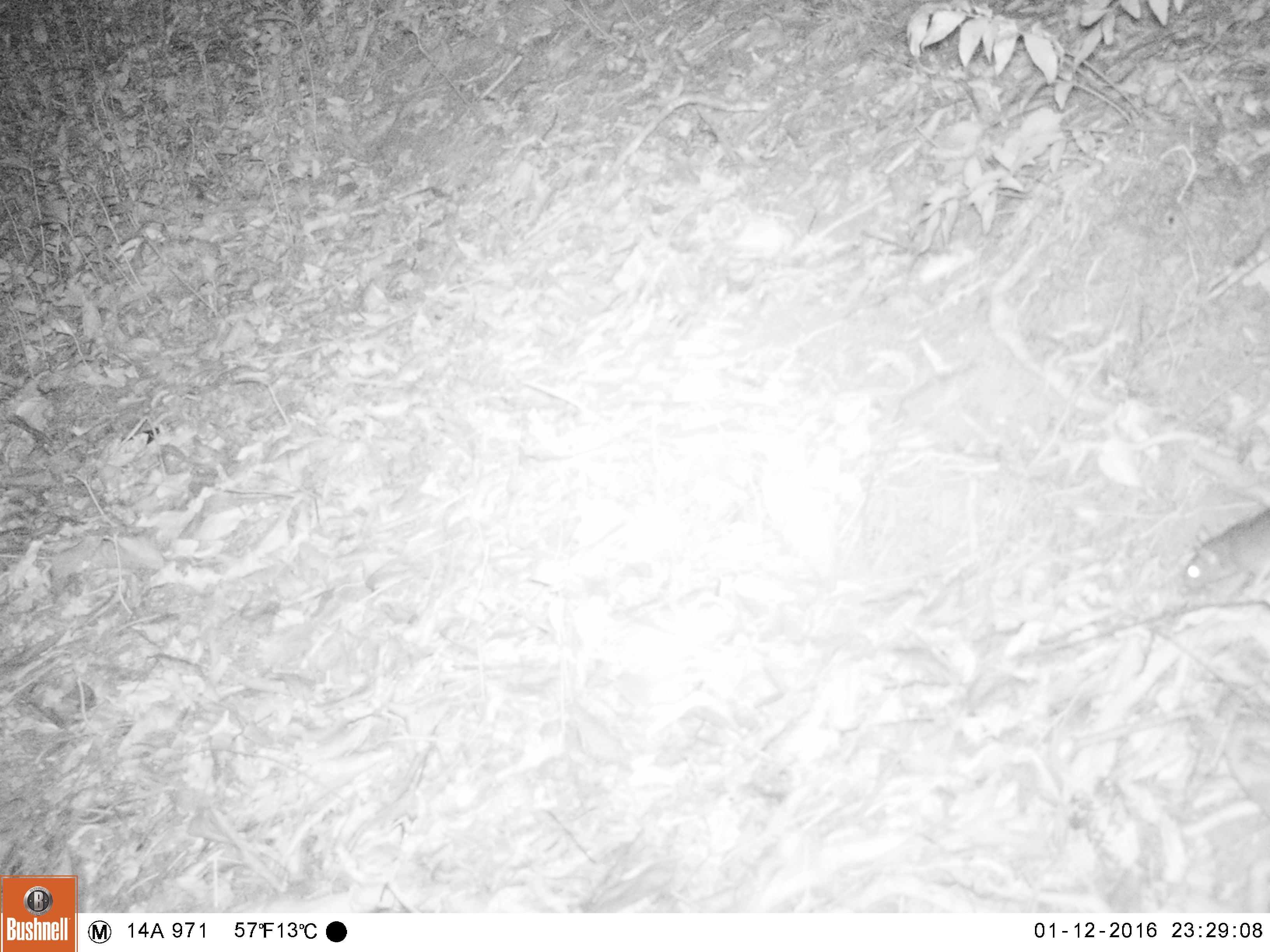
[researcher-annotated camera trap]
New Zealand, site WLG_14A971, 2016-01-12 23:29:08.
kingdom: Animalia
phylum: Chordata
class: Mammalia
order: Rodentia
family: Muridae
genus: Rattus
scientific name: Rattus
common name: rat